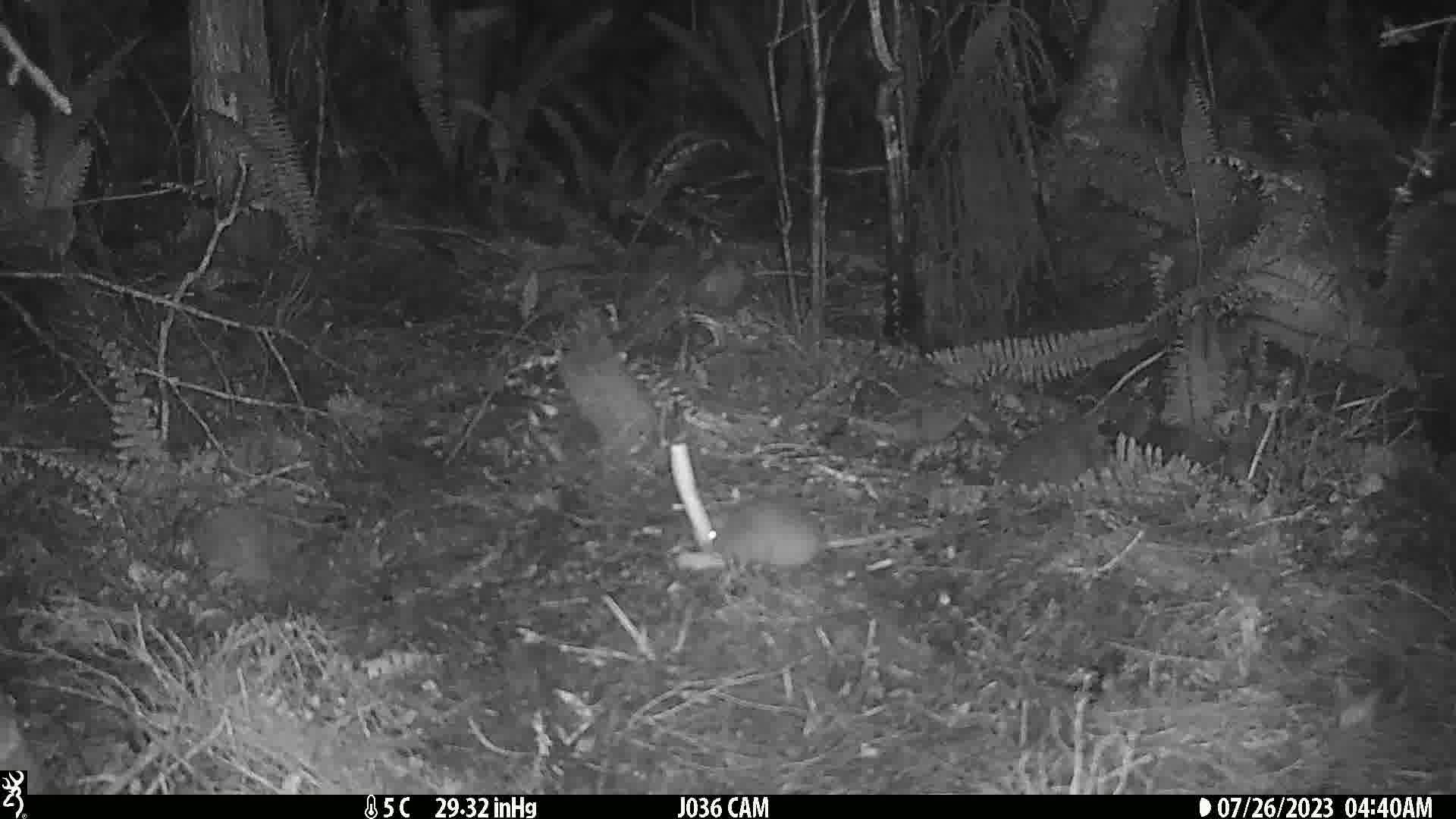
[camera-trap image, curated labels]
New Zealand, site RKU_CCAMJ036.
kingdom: Animalia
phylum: Chordata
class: Mammalia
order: Rodentia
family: Muridae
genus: Rattus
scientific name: Rattus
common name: rat